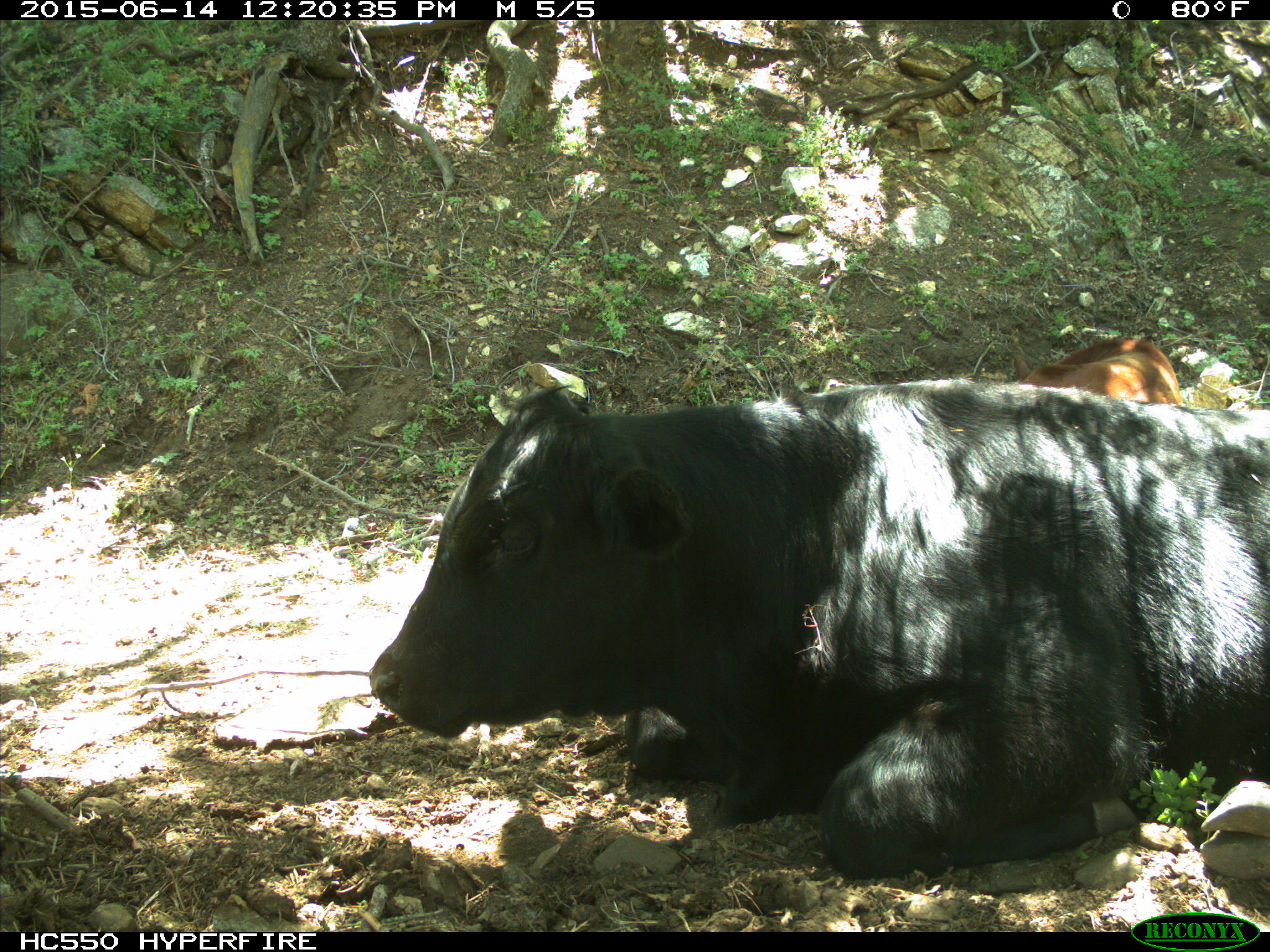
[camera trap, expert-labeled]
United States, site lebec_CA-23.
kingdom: Animalia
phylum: Chordata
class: Mammalia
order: Artiodactyla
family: Bovidae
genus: Bos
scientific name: Bos taurus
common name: domestic cow